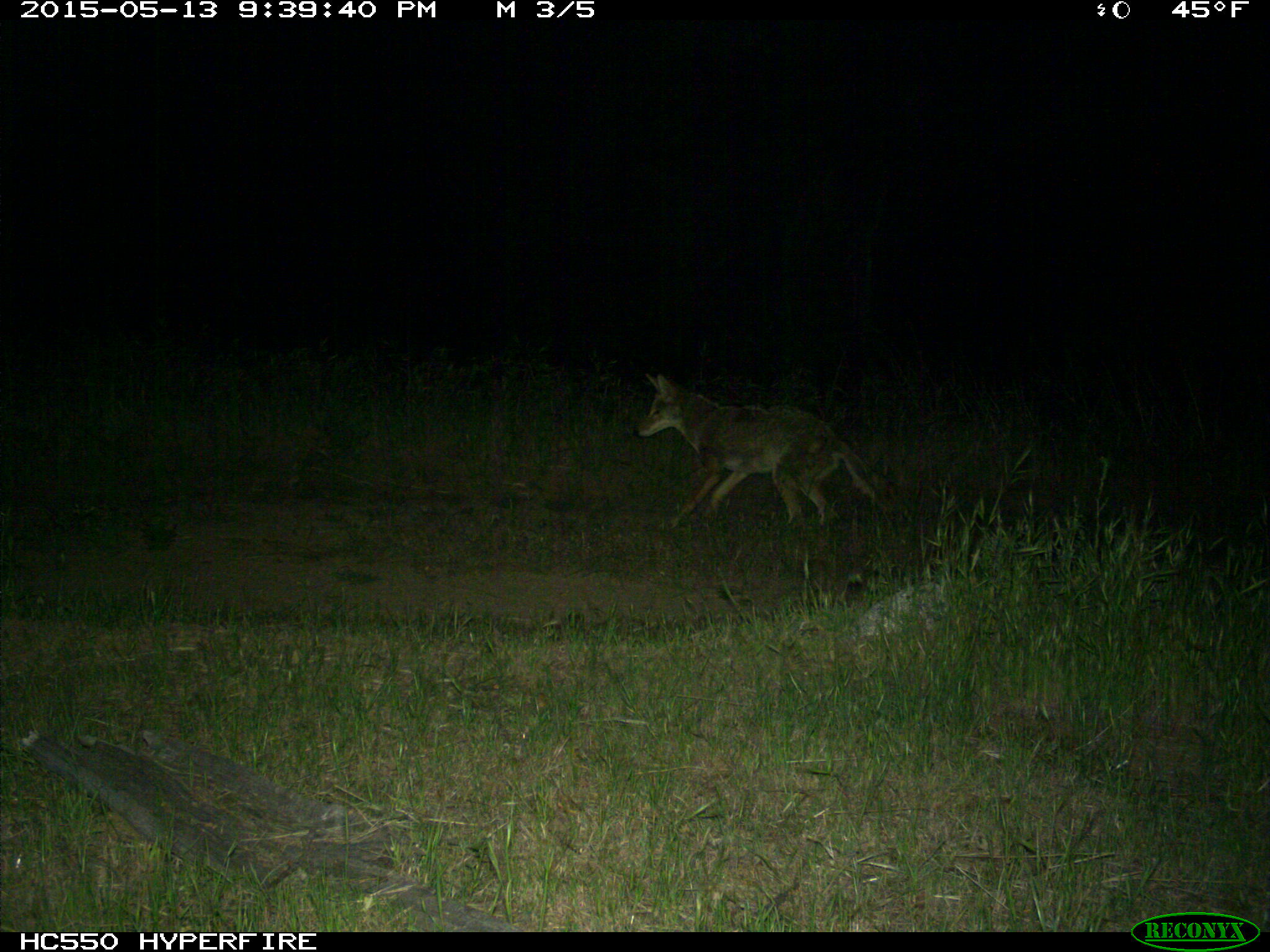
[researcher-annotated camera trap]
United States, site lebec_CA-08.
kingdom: Animalia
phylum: Chordata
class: Mammalia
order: Carnivora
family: Canidae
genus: Canis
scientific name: Canis latrans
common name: coyote